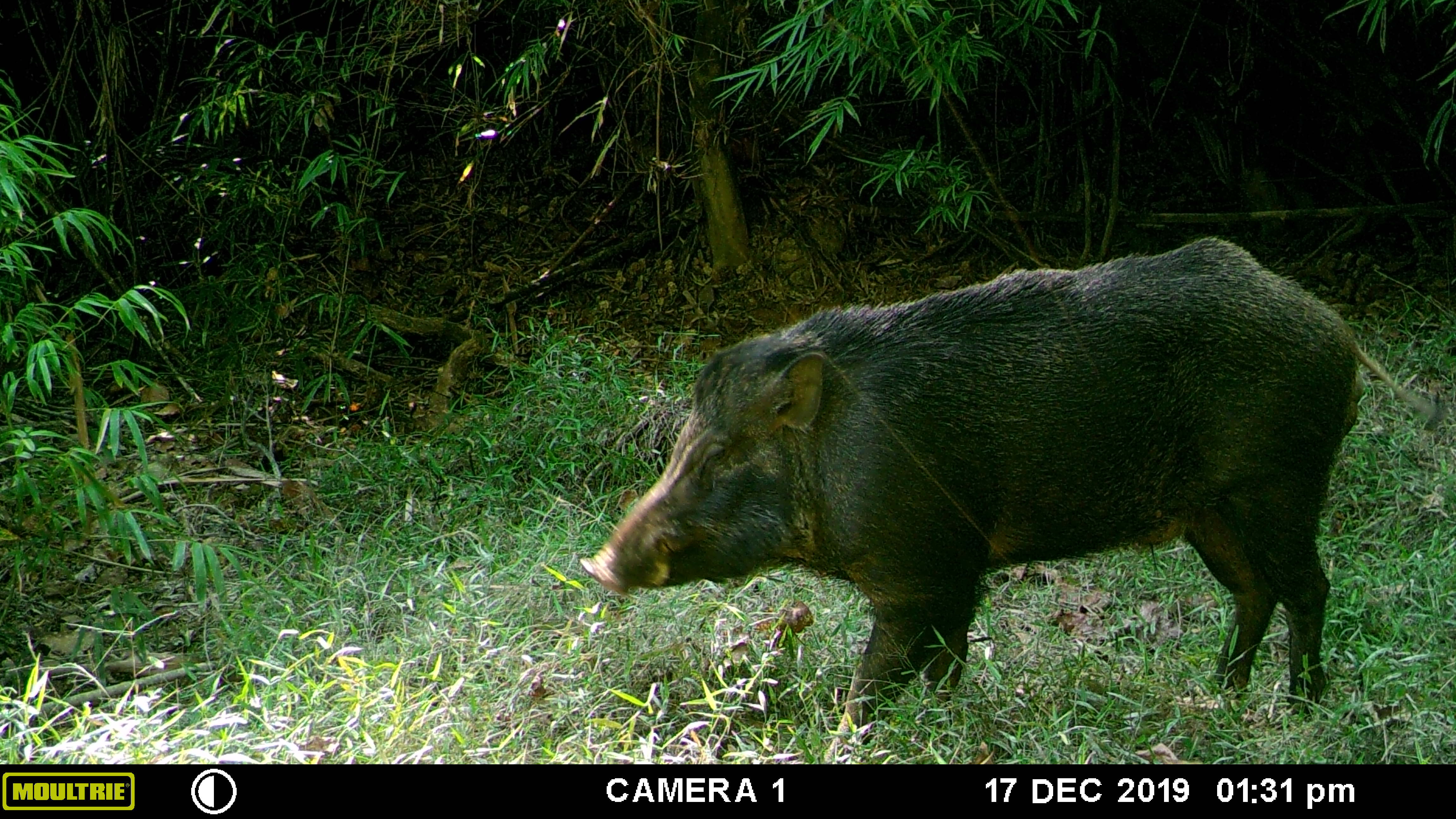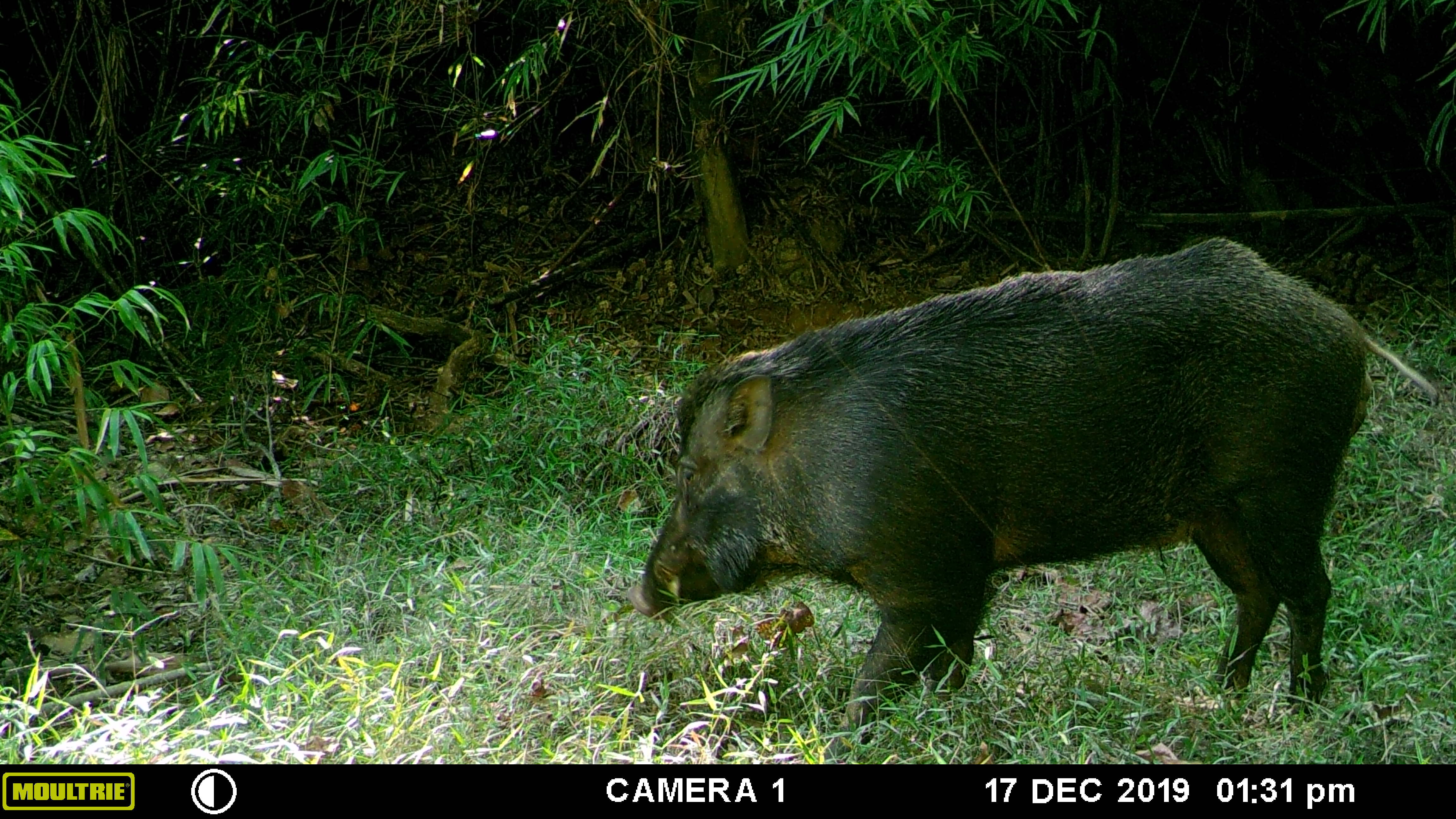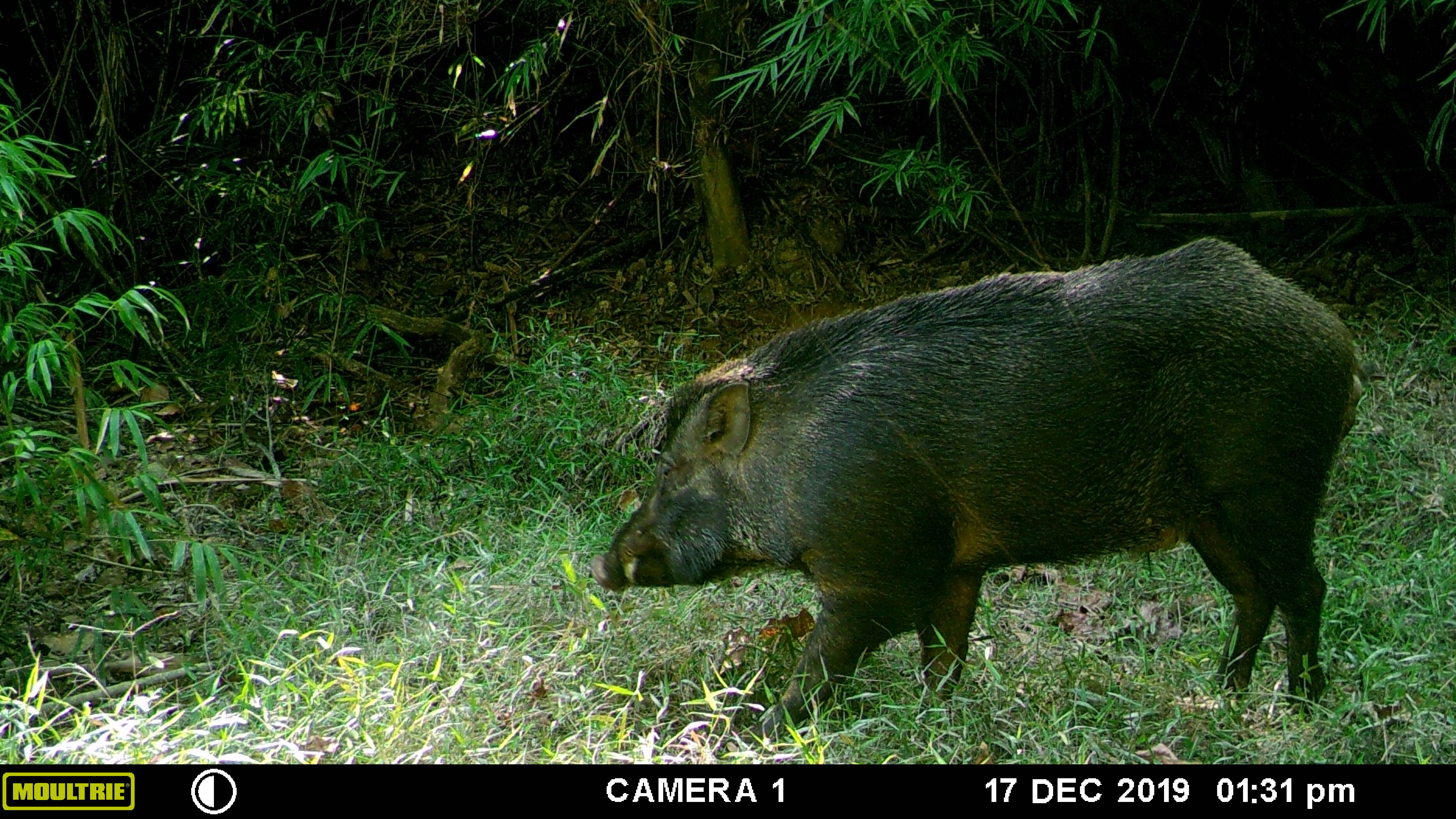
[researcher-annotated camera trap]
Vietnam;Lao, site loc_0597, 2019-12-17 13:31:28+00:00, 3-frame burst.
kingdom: Animalia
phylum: Chordata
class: Mammalia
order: Artiodactyla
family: Suidae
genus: Sus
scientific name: Sus scrofa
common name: eurasian wild pig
Eurasian wild pig (Sus scrofa). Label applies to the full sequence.